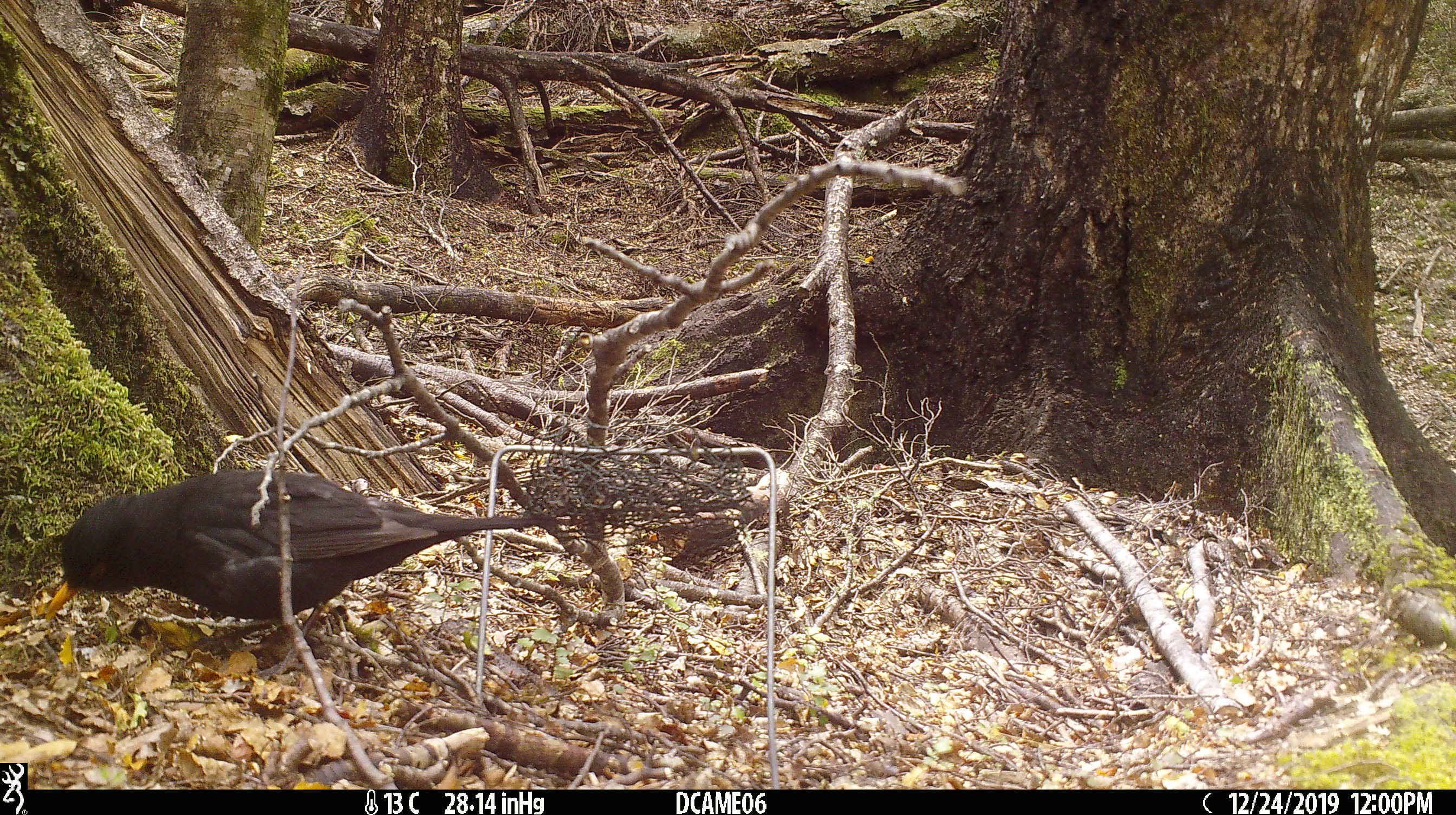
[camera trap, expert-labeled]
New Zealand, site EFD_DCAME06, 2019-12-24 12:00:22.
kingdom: Animalia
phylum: Chordata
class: Aves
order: Passeriformes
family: Turdidae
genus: Turdus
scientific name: Turdus merula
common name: eurasian blackbird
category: blackbird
Blackbird (eurasian blackbird) (Turdus merula).